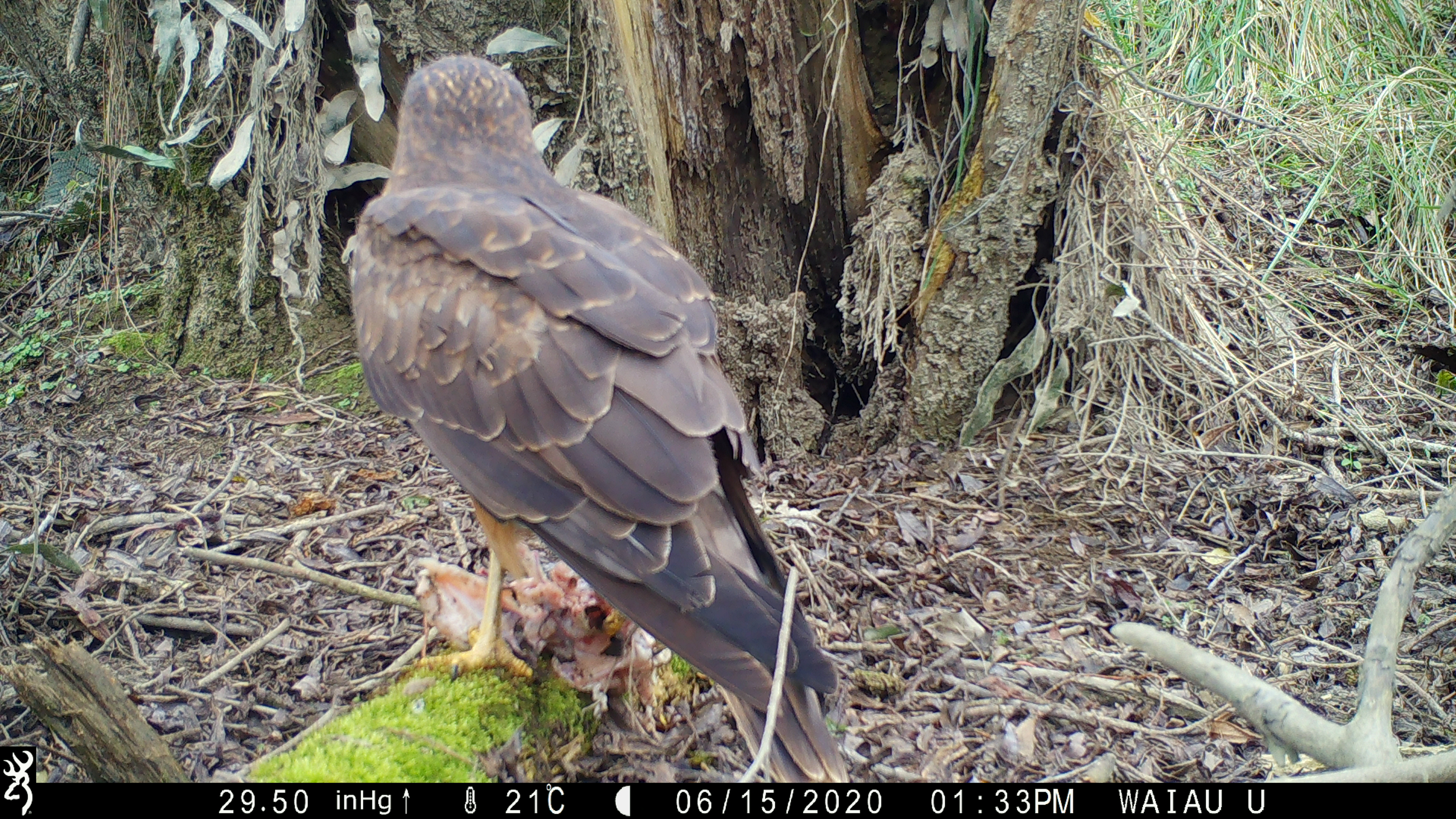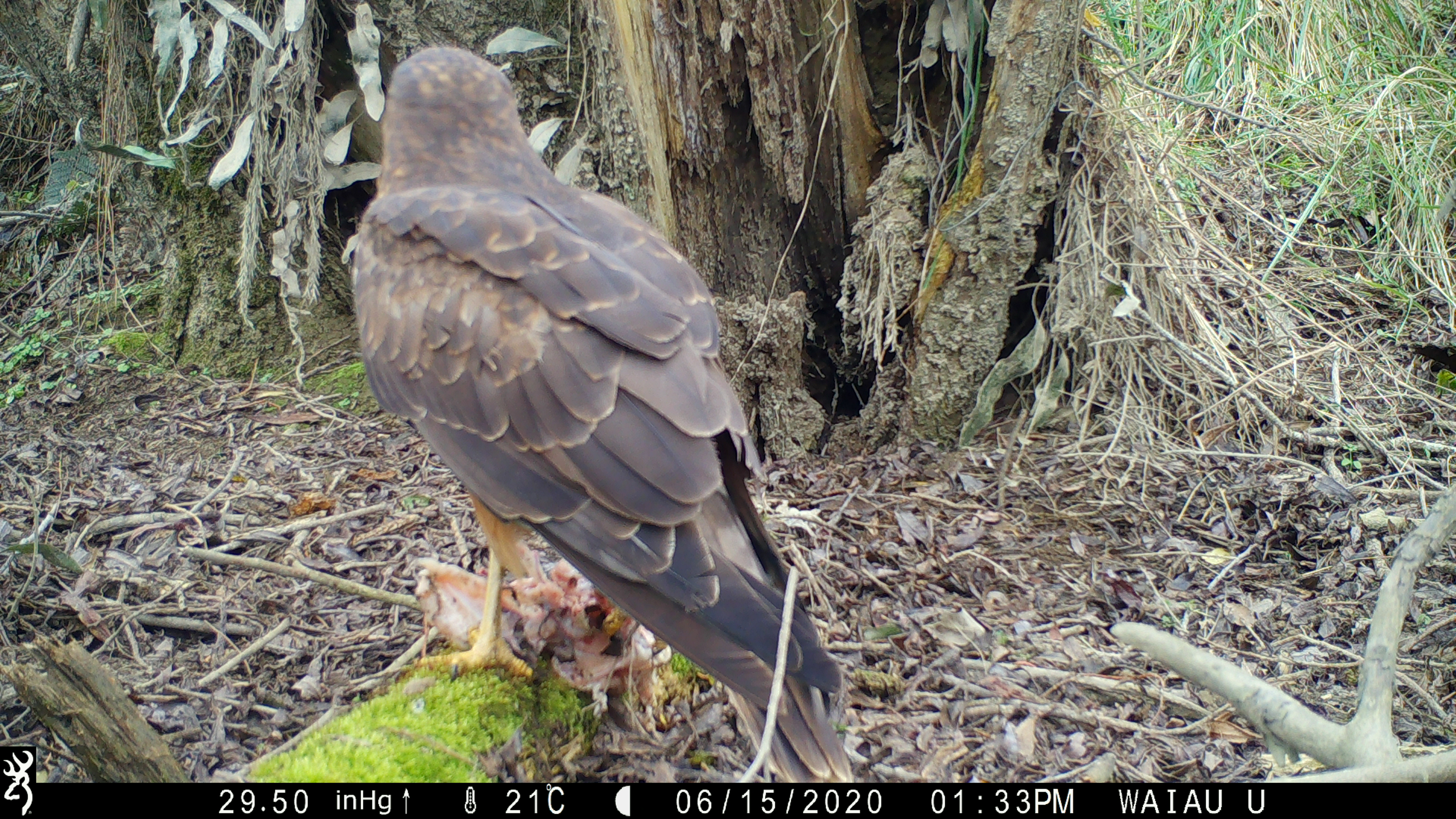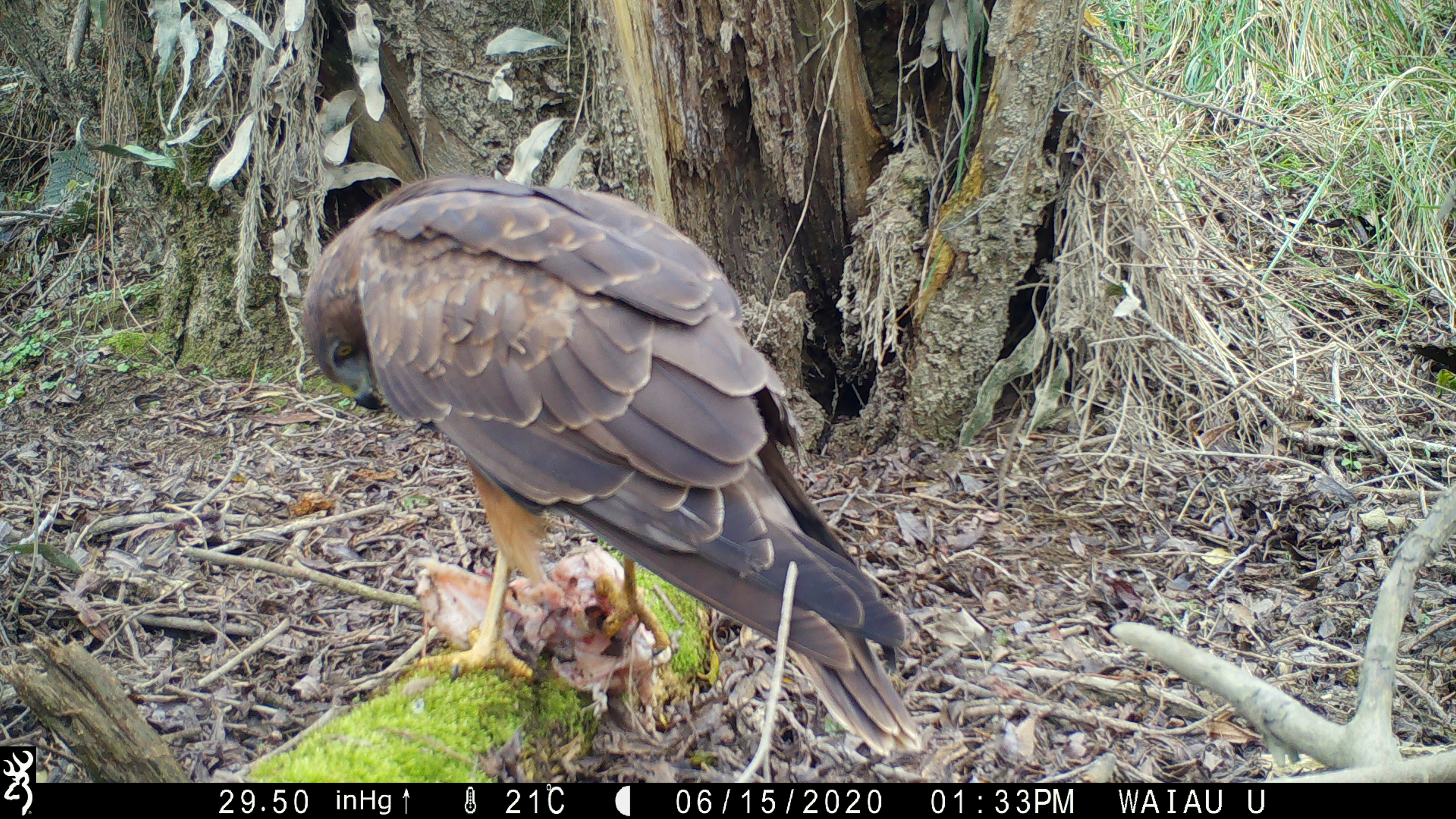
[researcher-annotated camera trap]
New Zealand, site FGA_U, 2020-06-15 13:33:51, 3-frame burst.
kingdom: Animalia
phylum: Chordata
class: Aves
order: Accipitriformes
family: Accipitridae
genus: Circus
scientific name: Circus approximans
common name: swamp harrier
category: harrier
Harrier (swamp harrier) (Circus approximans).